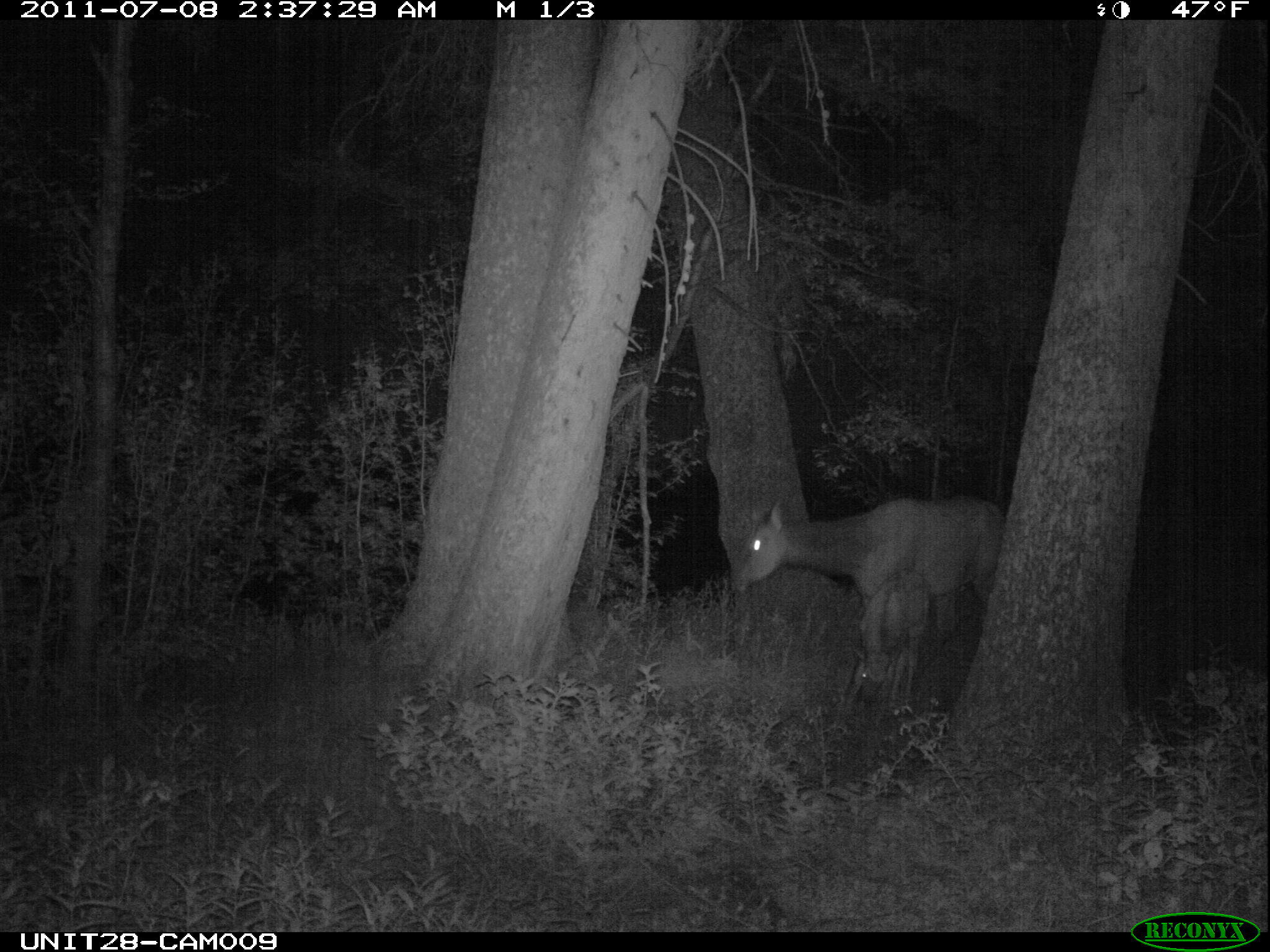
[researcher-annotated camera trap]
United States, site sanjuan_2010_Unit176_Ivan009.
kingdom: Animalia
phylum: Chordata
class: Mammalia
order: Artiodactyla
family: Cervidae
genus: Cervus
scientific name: Cervus elaphus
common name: red deer